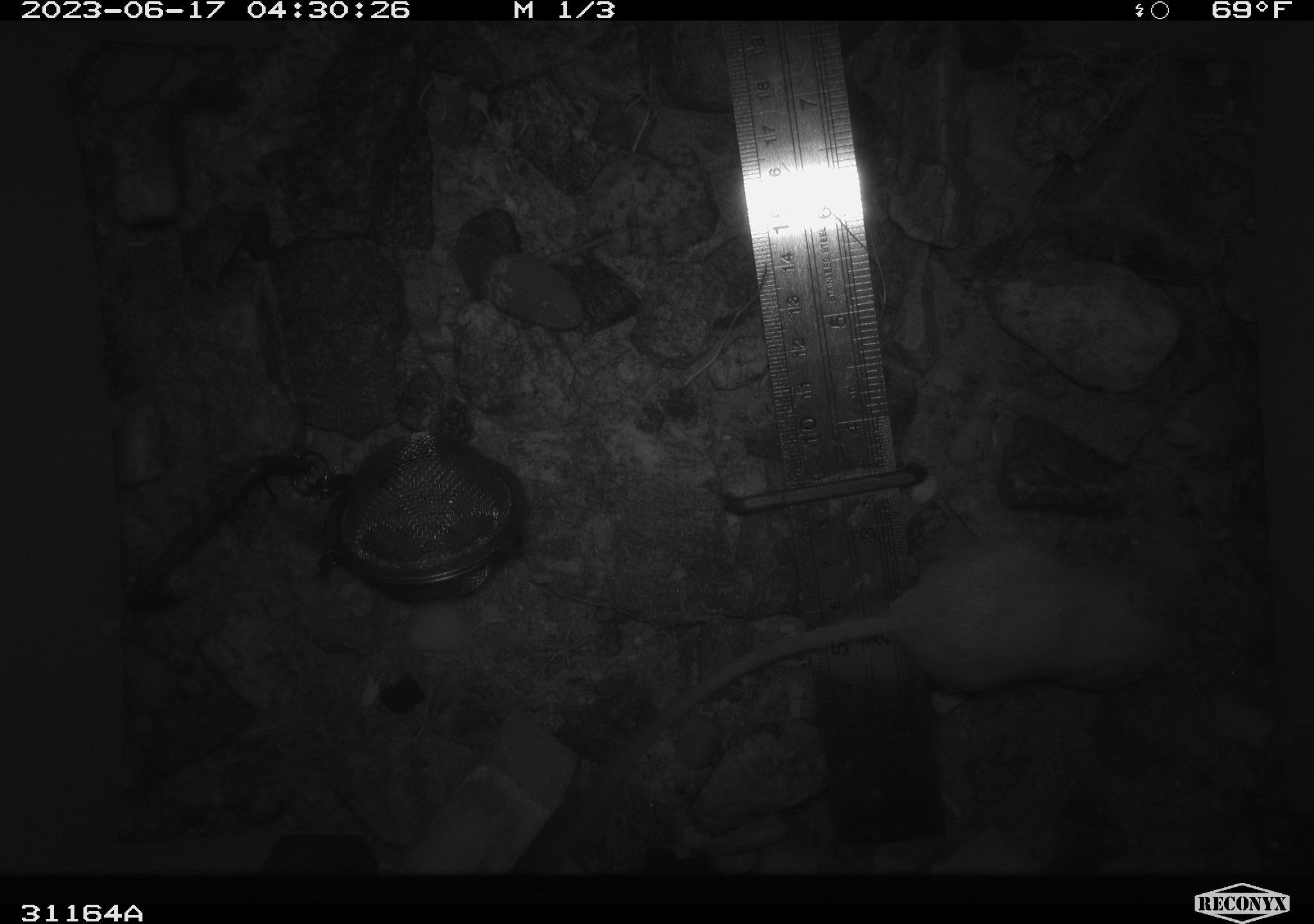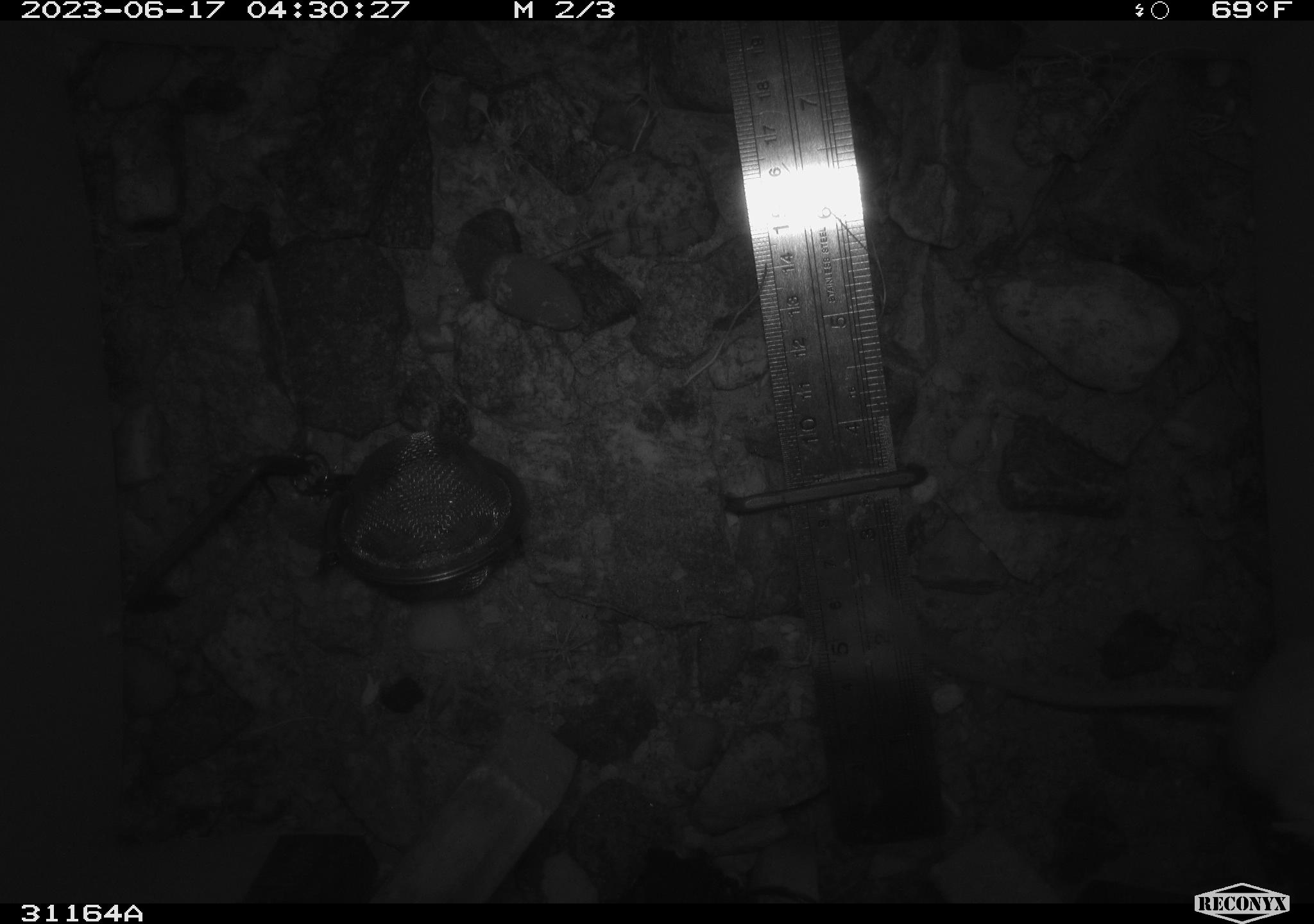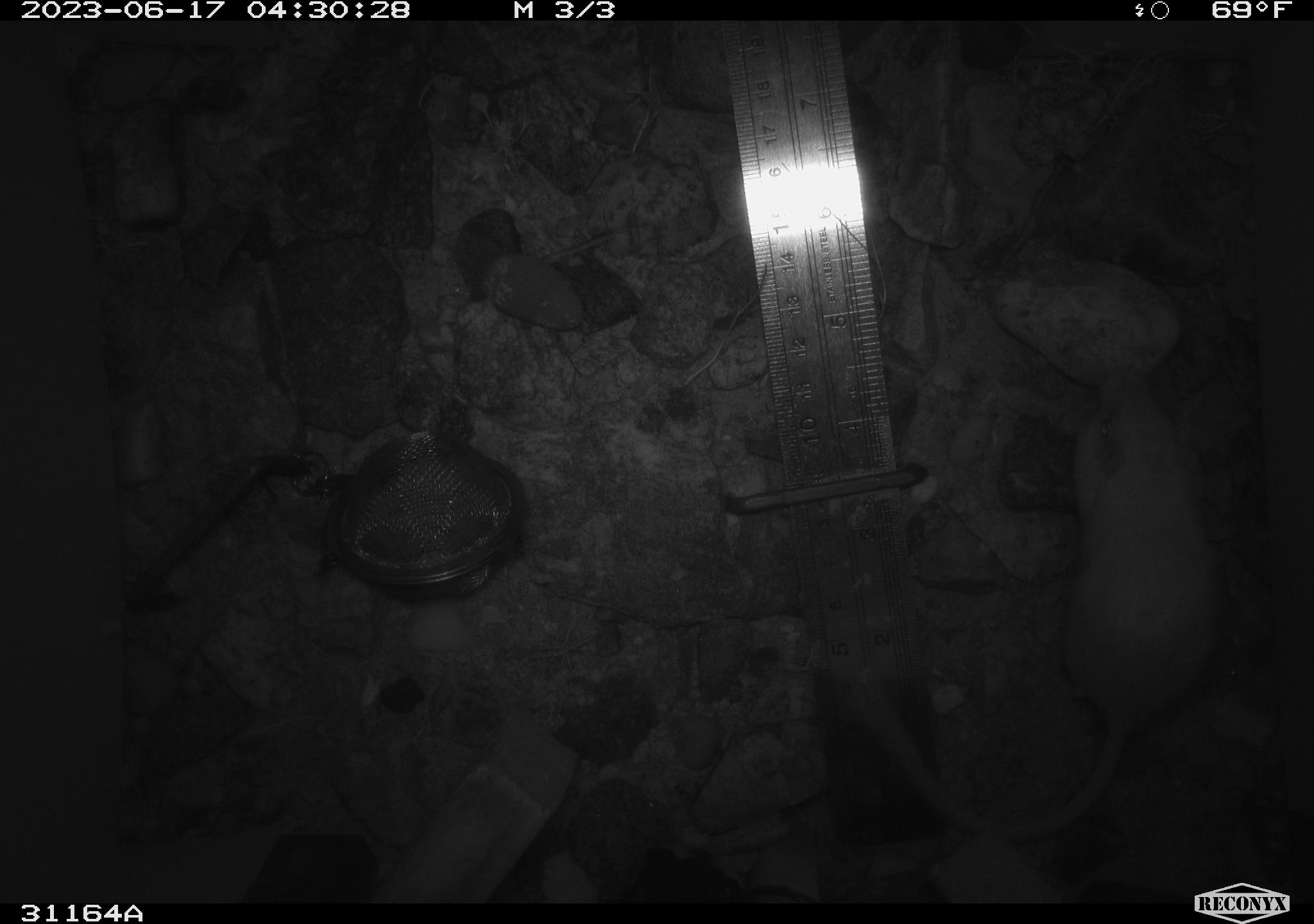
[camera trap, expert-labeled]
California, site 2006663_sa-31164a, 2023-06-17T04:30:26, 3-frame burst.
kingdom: Animalia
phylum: Chordata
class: Mammalia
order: Rodentia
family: Heteromyidae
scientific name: Heteromyidae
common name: kangaroo rats and pocket mice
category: heteromyidae family